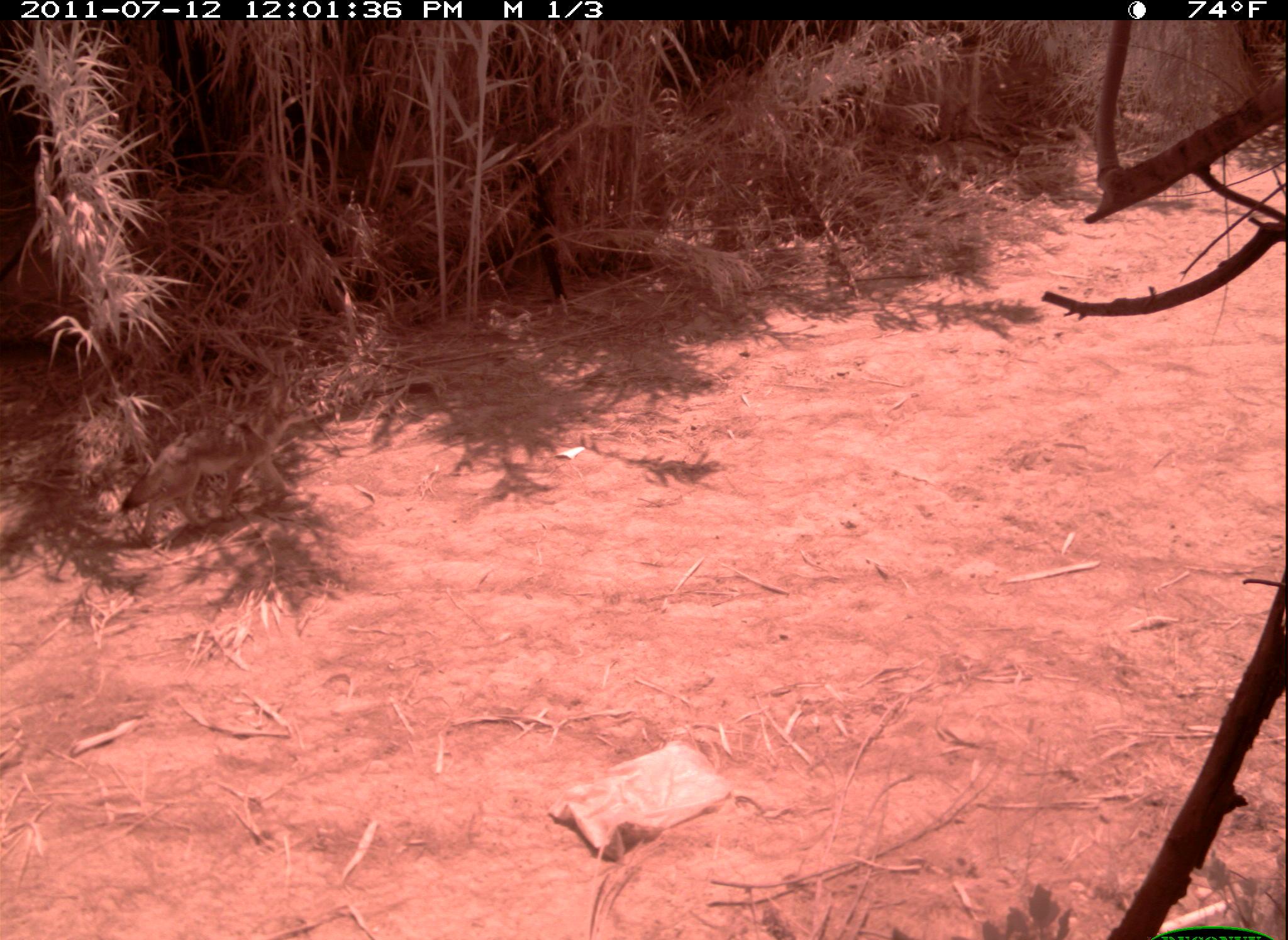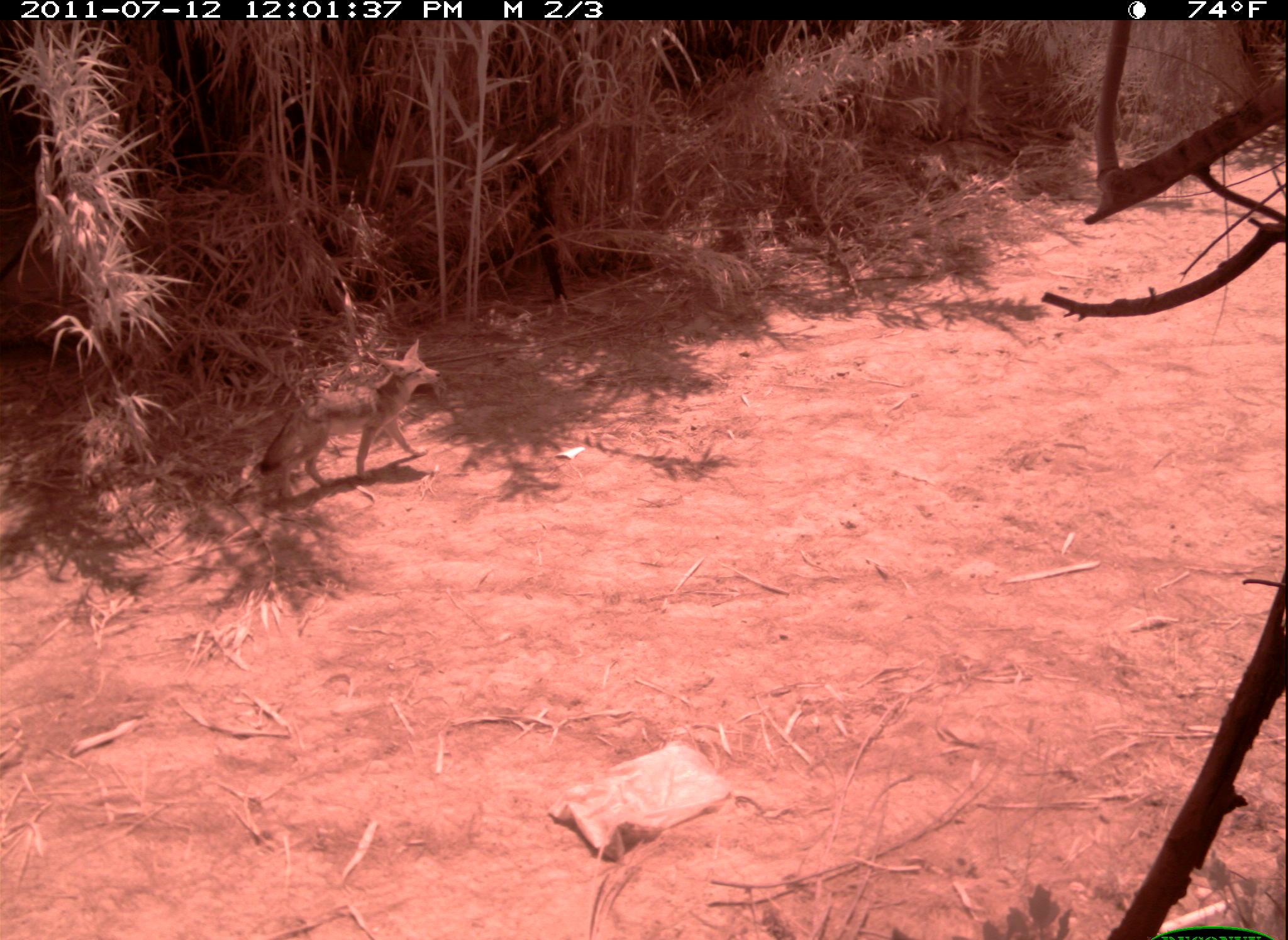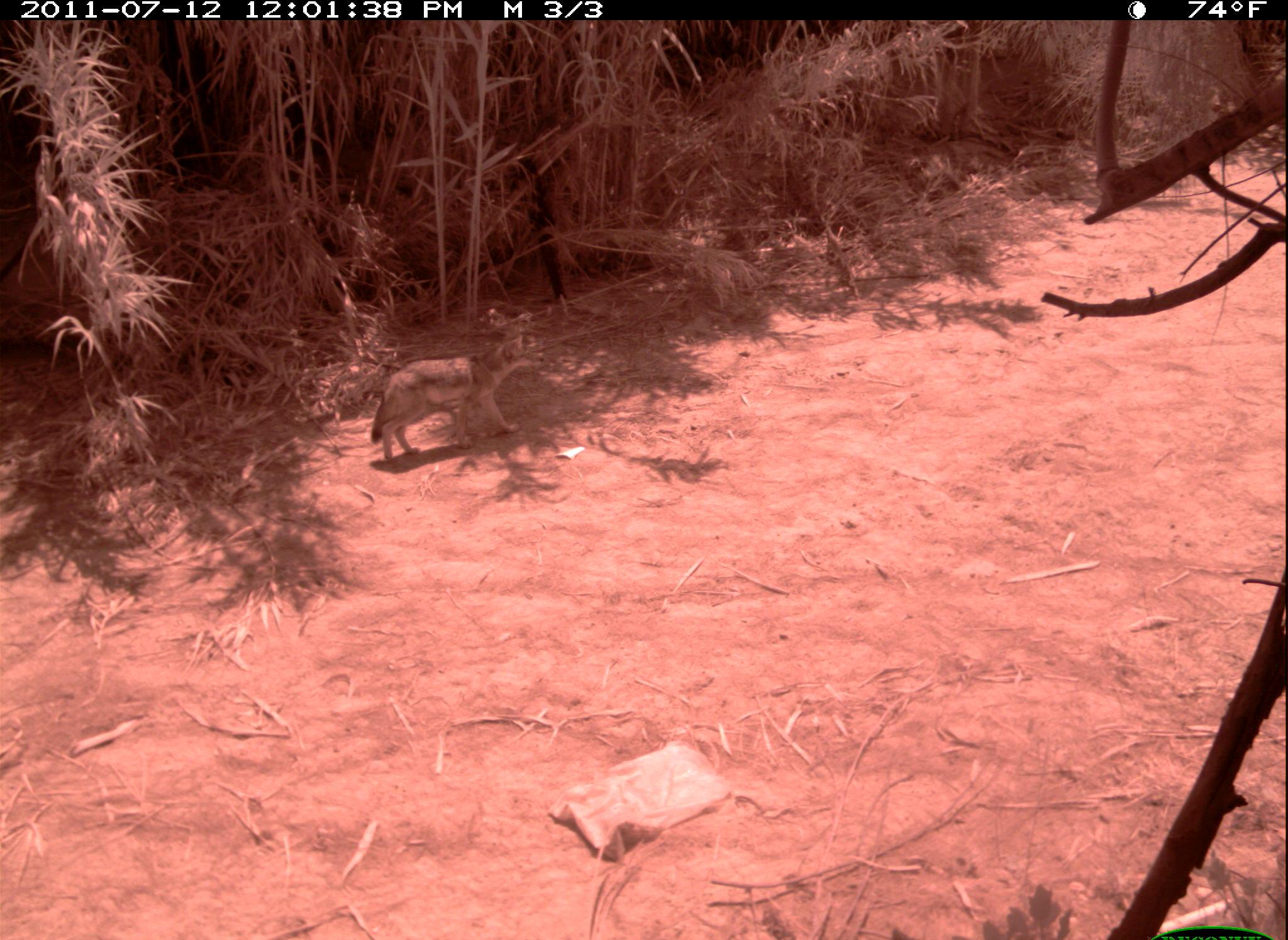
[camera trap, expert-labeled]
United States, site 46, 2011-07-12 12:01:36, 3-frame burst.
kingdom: Animalia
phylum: Chordata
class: Mammalia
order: Carnivora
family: Canidae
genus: Canis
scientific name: Canis latrans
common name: coyote